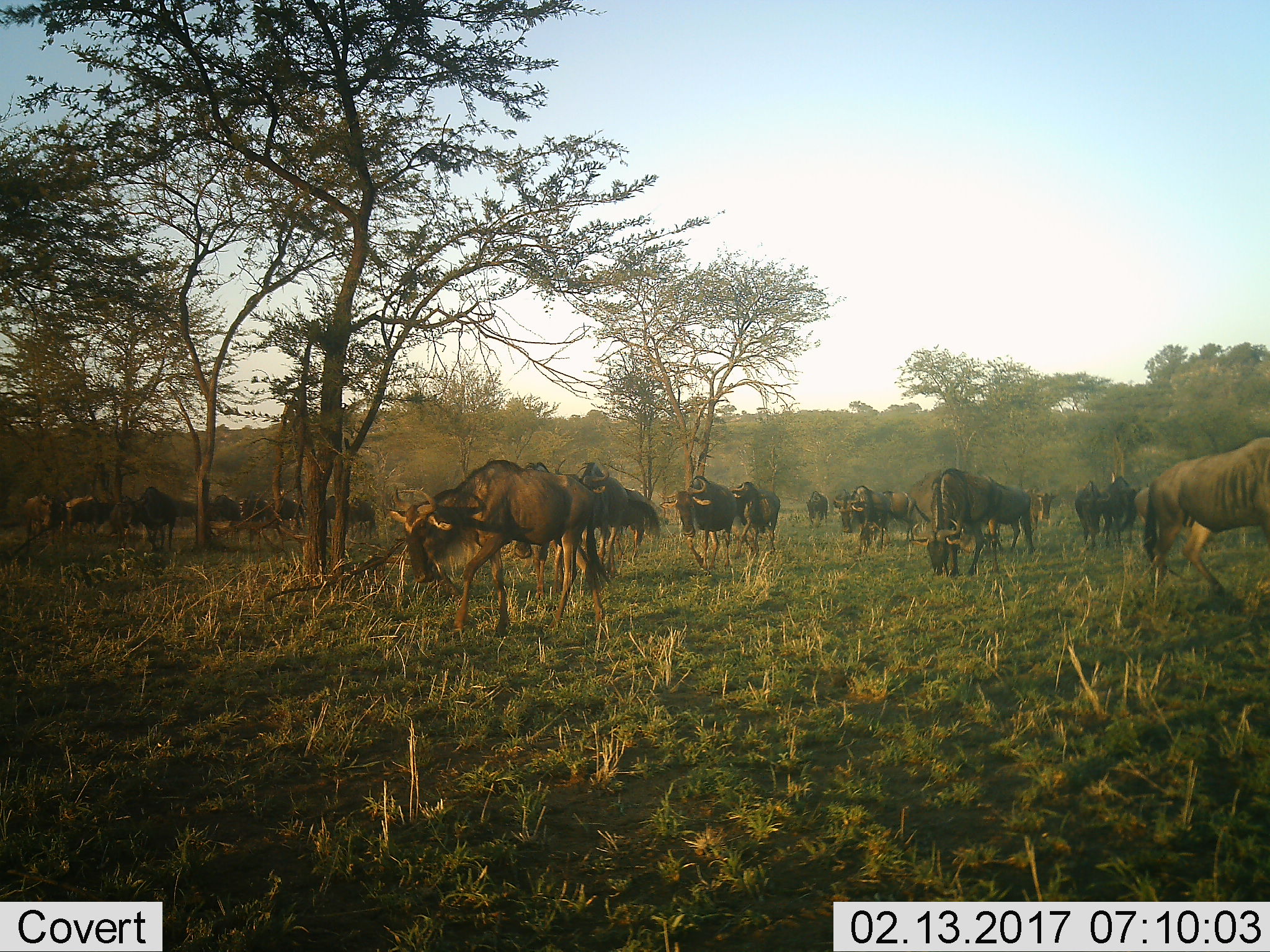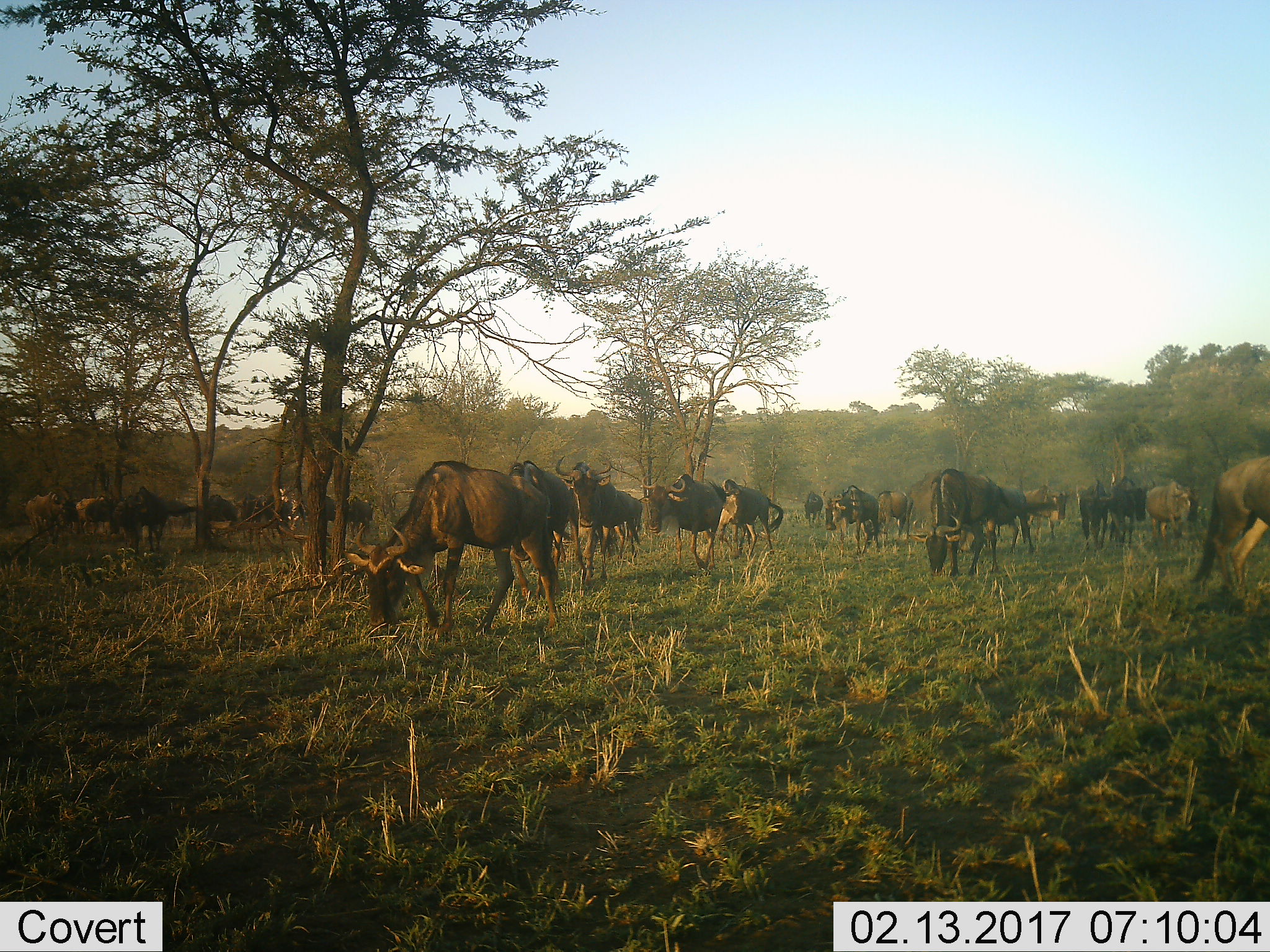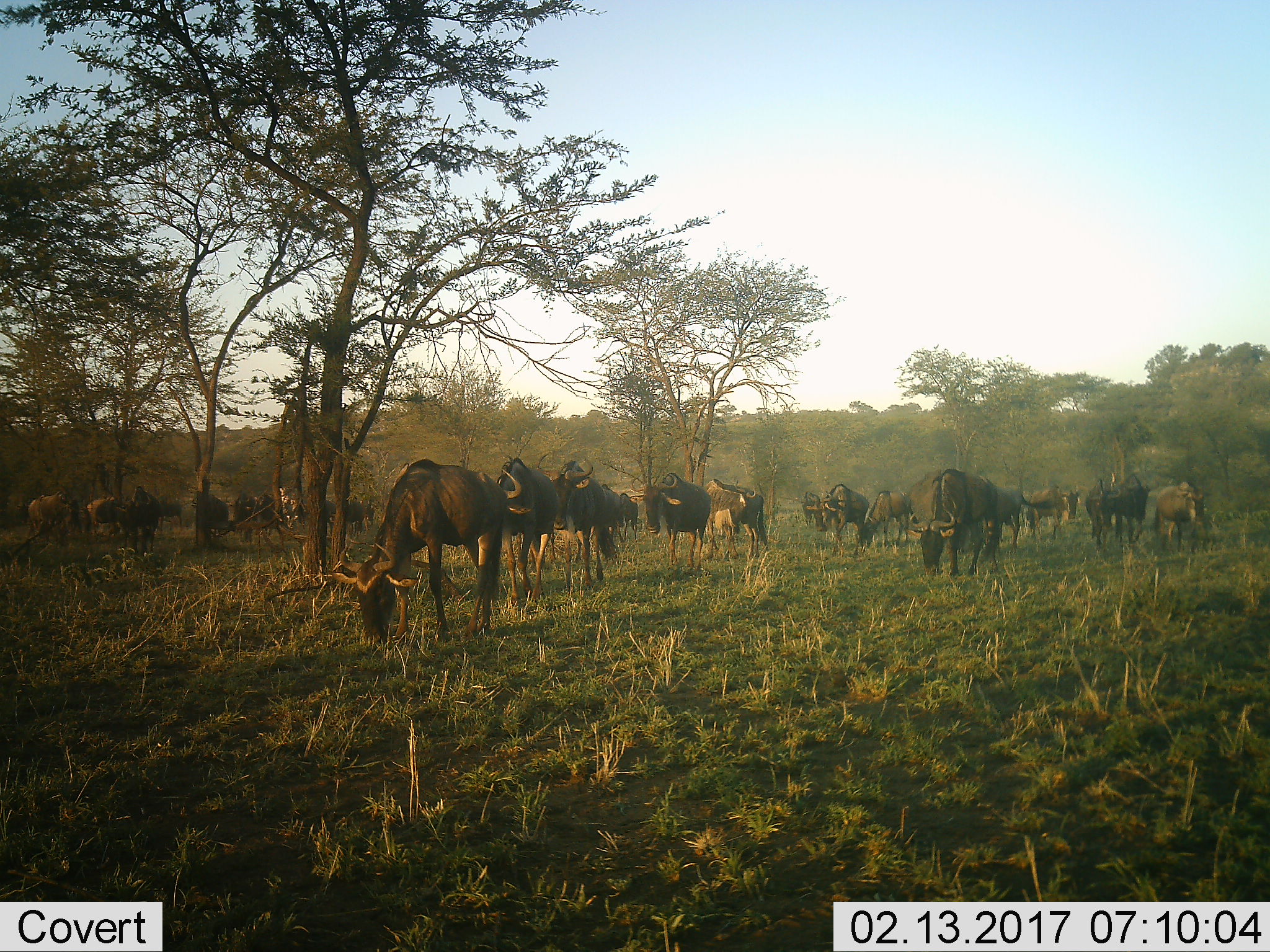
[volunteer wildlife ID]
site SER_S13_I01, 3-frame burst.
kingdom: Animalia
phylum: Chordata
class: Mammalia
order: Artiodactyla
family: Bovidae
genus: Connochaetes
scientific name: Connochaetes taurinus taurinus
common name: blue wildebeest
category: wildebeestblue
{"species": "wildebeestblue (blue wildebeest) (Connochaetes taurinus taurinus)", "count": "11-50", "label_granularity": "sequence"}